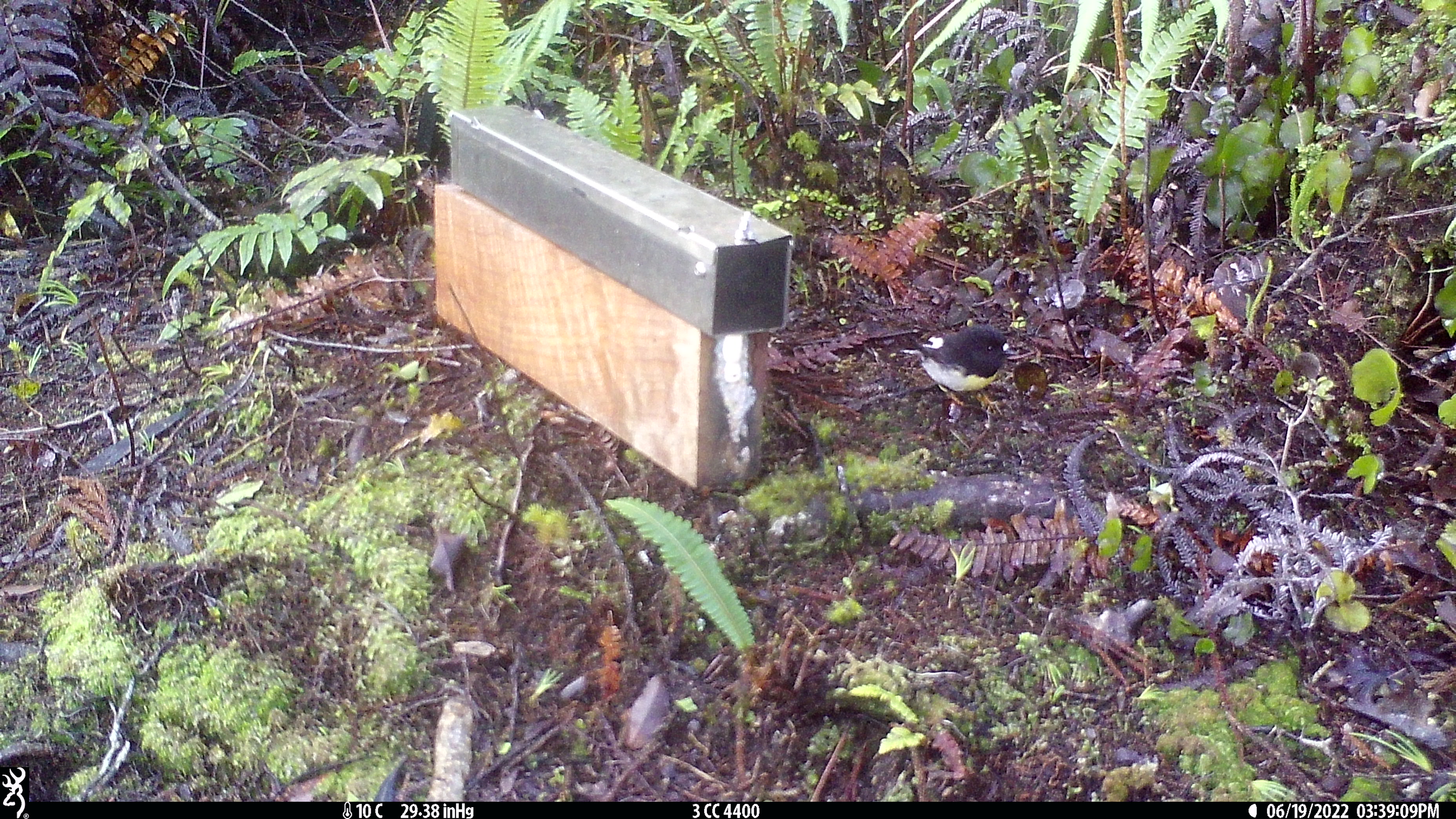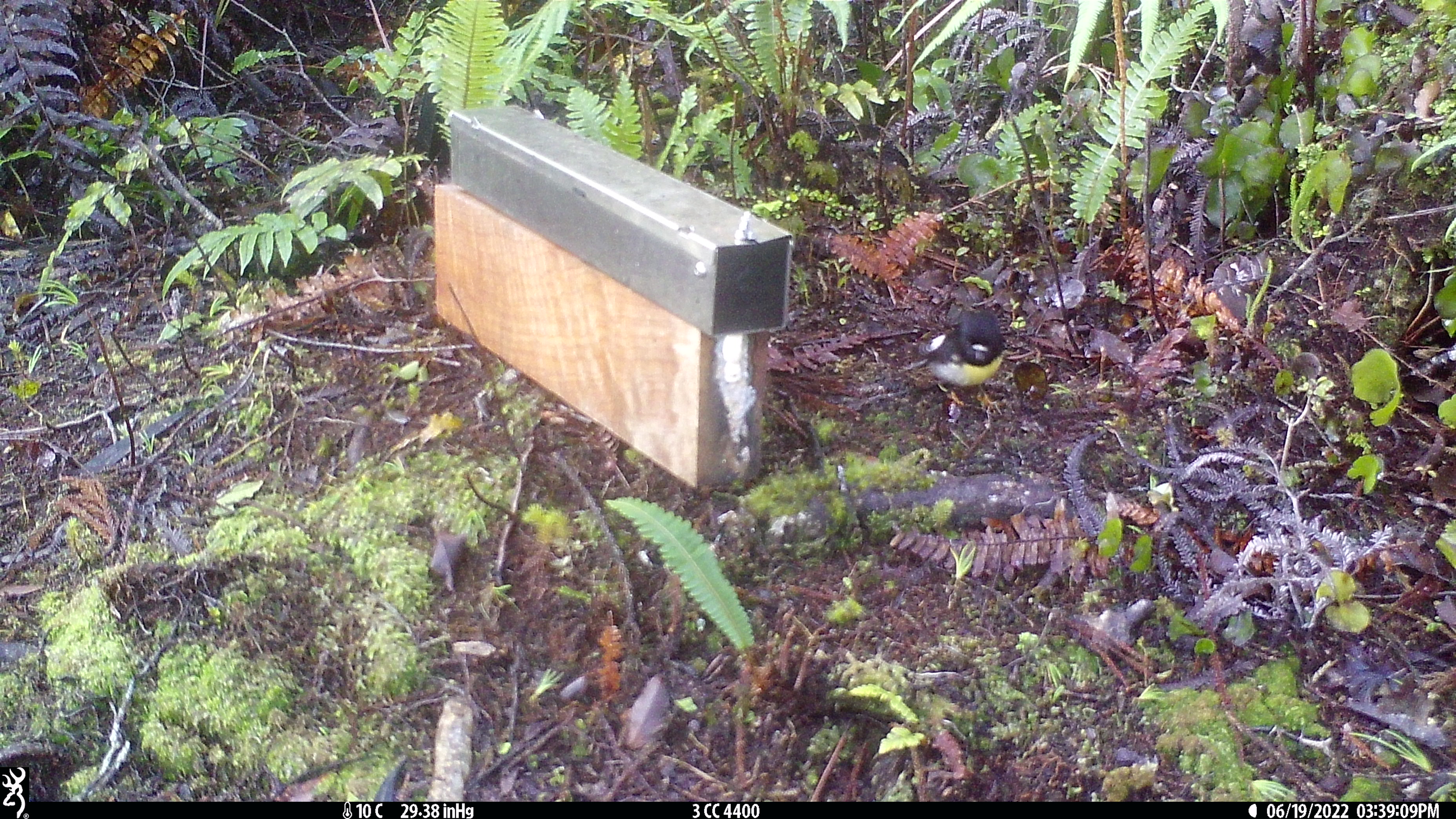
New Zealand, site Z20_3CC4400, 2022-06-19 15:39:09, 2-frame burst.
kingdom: Animalia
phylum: Chordata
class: Aves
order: Passeriformes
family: Petroicidae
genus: Petroica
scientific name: Petroica macrocephala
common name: tomtit